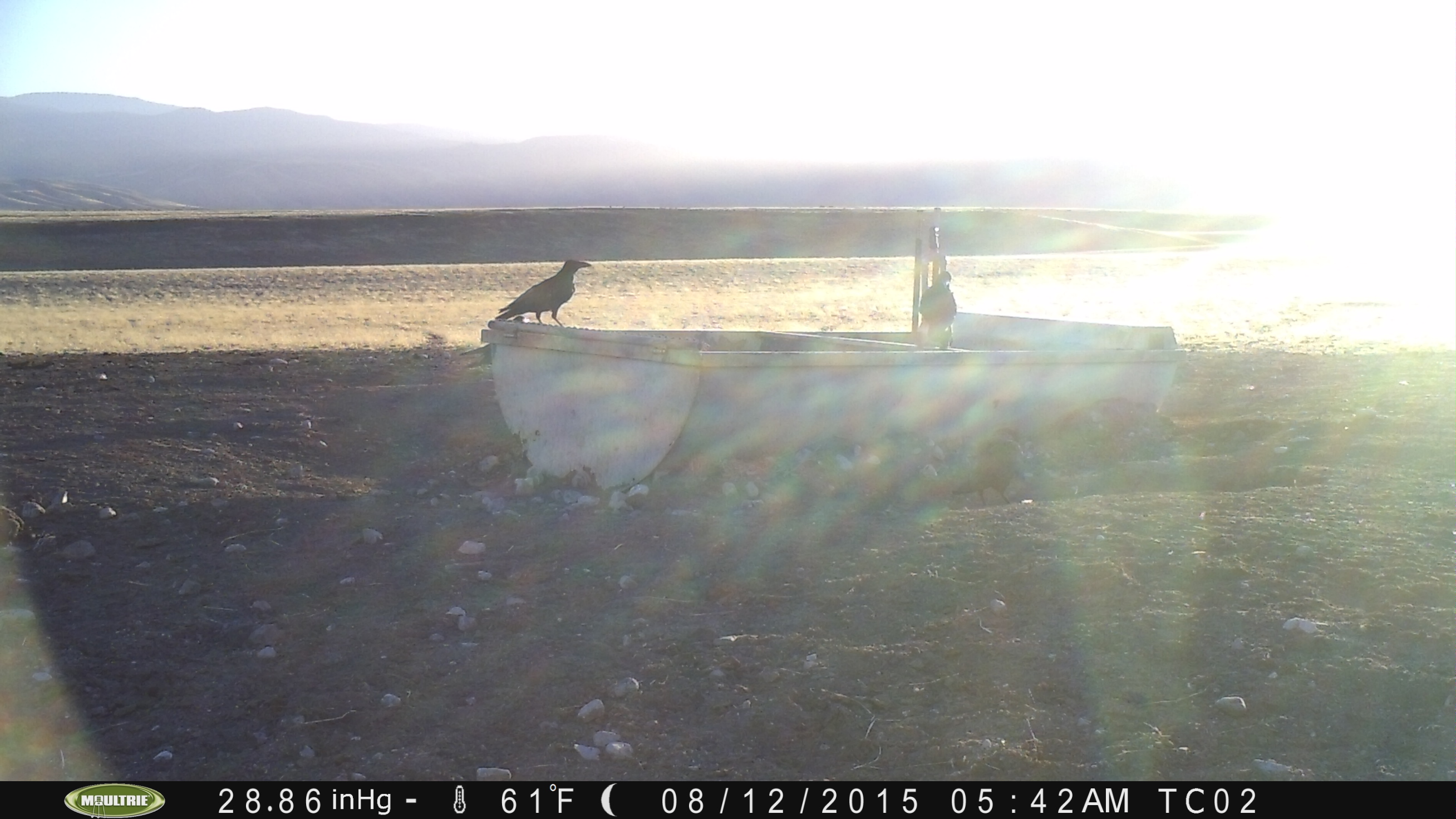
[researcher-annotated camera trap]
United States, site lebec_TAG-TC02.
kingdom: Animalia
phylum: Chordata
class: Aves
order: Passeriformes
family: Corvidae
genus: Corvus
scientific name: Corvus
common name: crows and ravens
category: unidentified corvus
Unidentified corvus (crows and ravens) (Corvus).